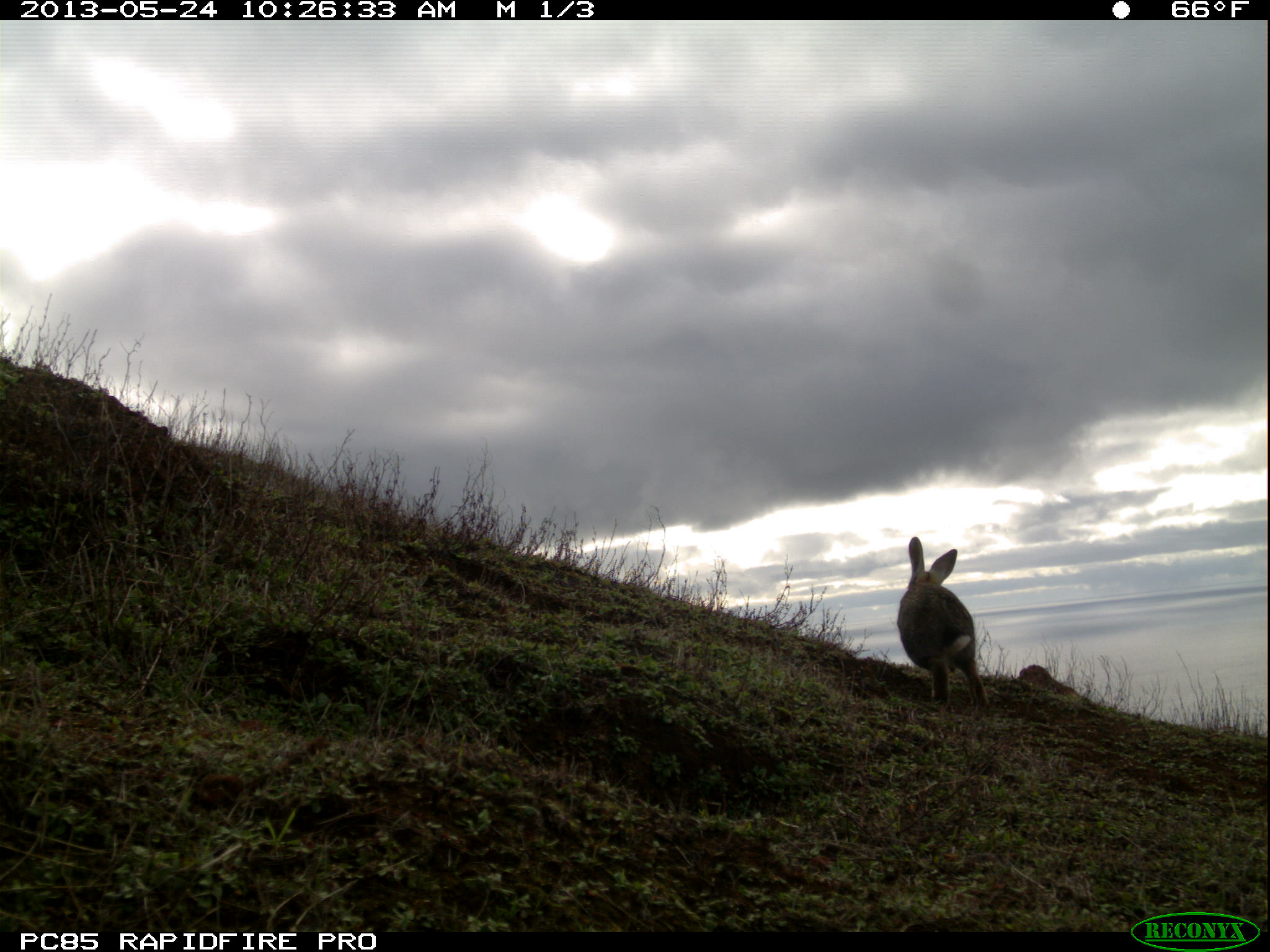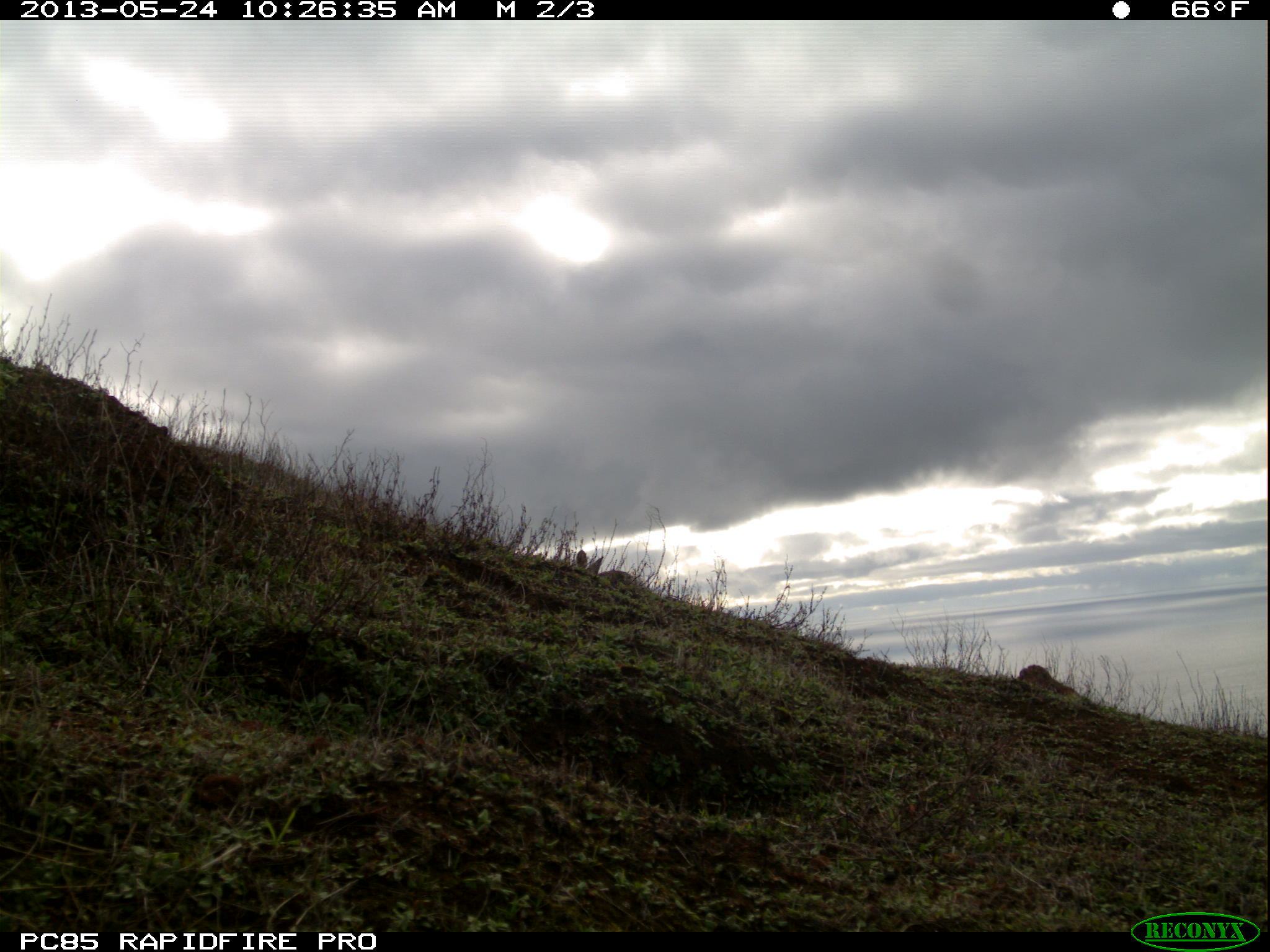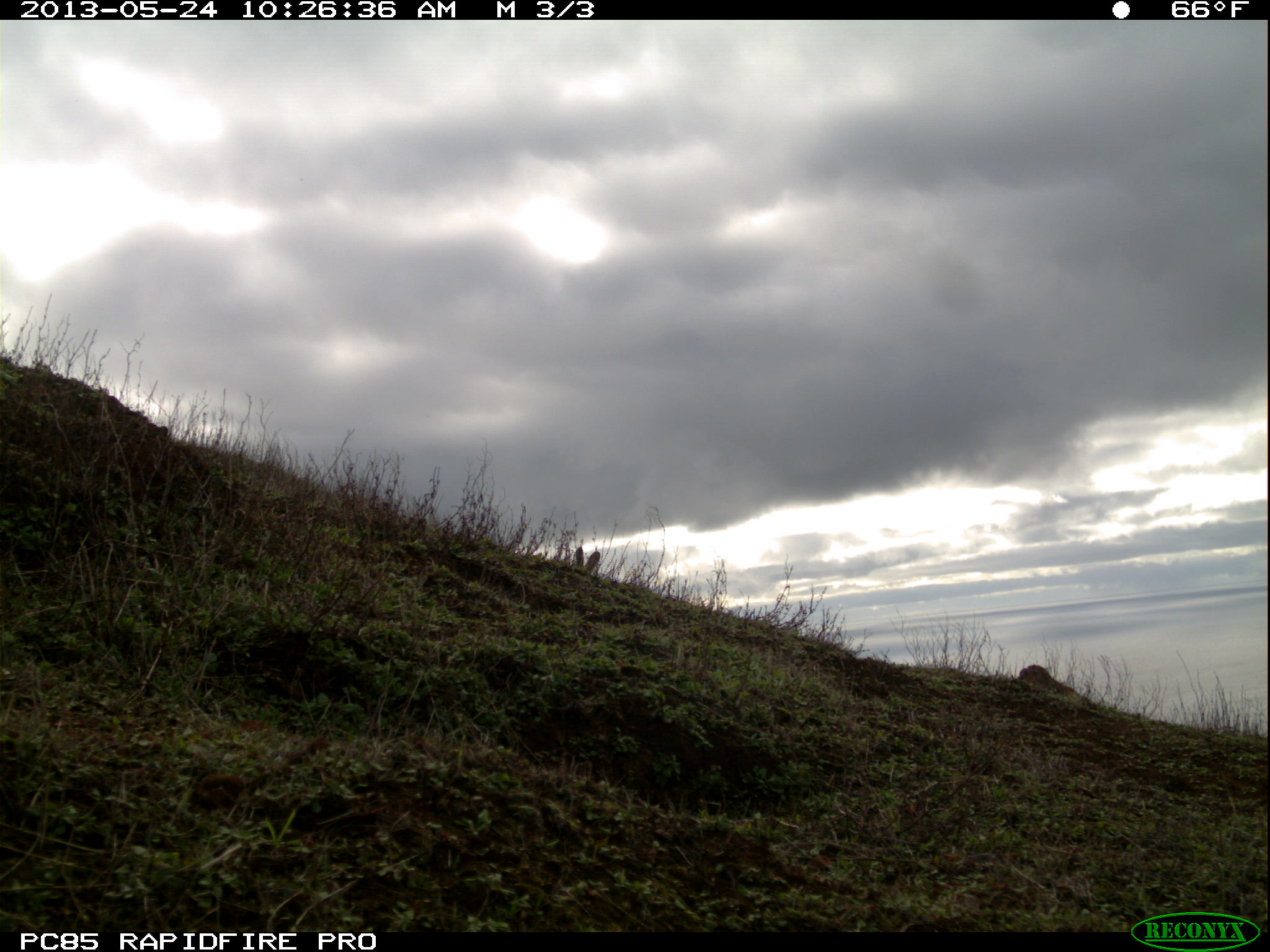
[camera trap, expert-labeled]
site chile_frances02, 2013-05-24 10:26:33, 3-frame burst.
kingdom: Animalia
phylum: Chordata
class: Mammalia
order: Lagomorpha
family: Leporidae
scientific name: Leporidae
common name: rabbits and hares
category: rabbit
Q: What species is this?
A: Rabbit (rabbits and hares) (Leporidae).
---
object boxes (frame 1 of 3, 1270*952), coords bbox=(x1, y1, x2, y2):
rabbit: bbox=(897, 540, 987, 713)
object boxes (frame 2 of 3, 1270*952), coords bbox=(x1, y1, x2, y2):
rabbit: bbox=(566, 544, 646, 604)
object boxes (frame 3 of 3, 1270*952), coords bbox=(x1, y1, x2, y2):
rabbit: bbox=(563, 537, 612, 581)